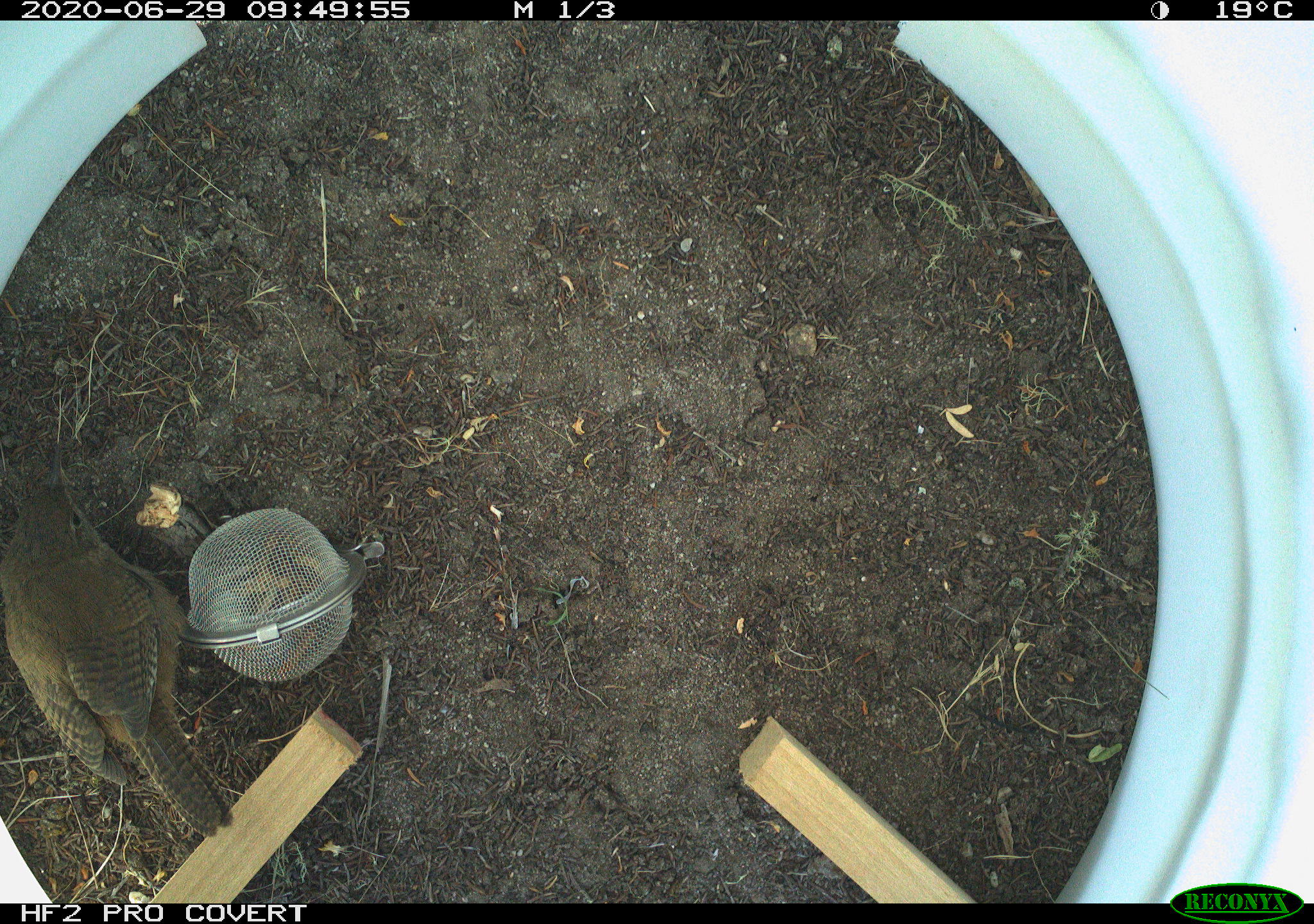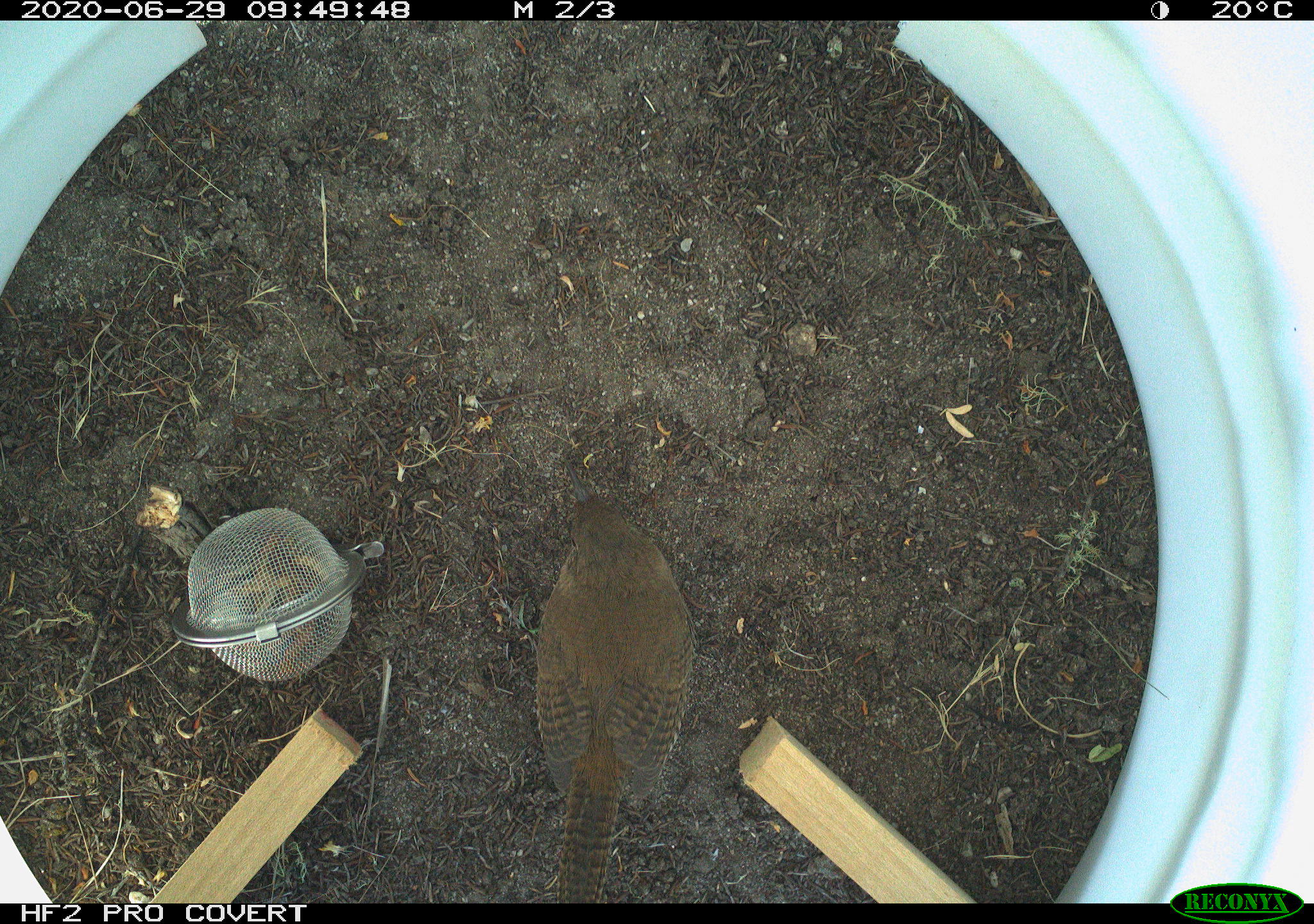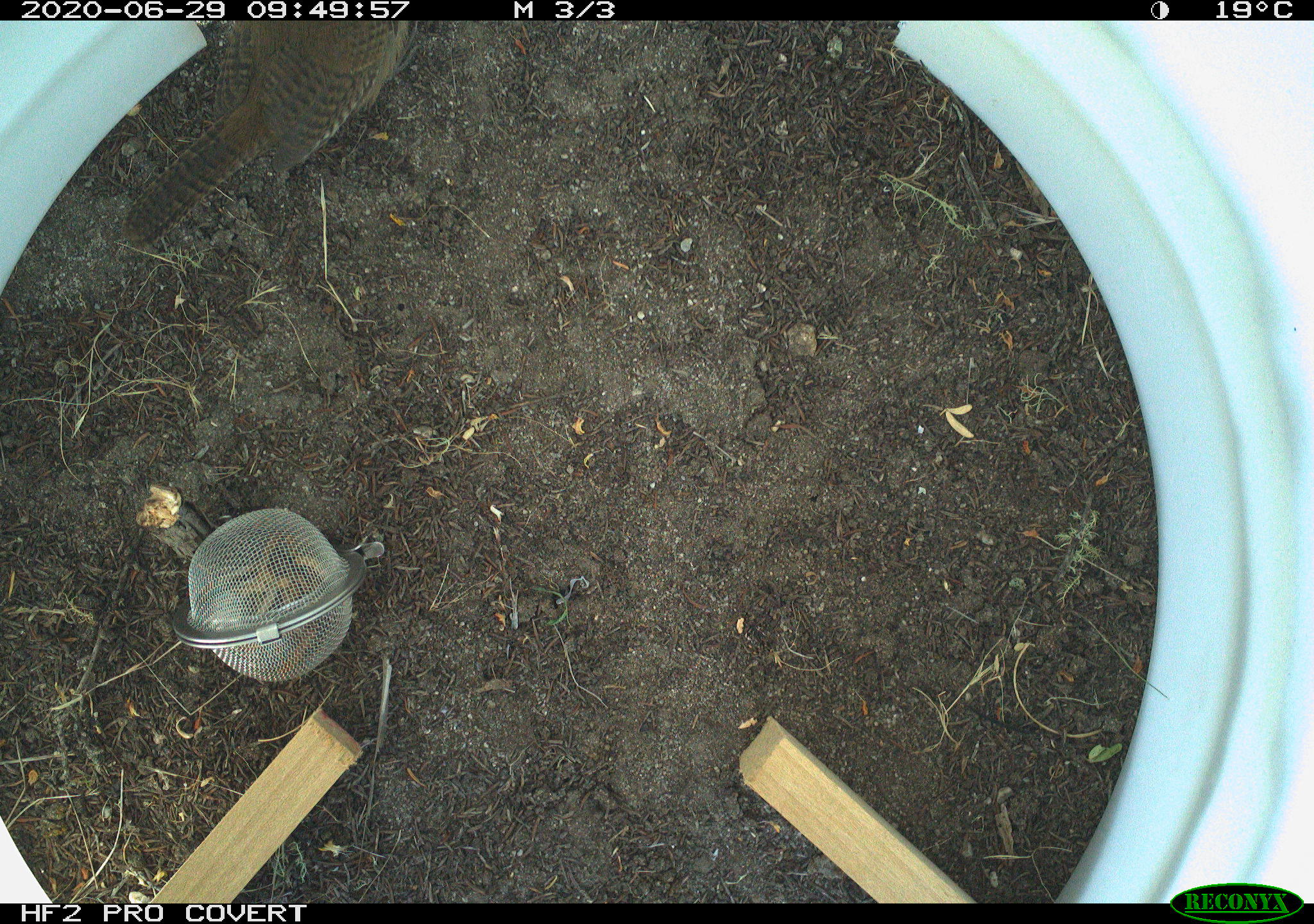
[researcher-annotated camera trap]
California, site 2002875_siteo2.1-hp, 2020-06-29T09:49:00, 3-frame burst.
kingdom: Animalia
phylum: Chordata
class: Aves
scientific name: Aves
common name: bird